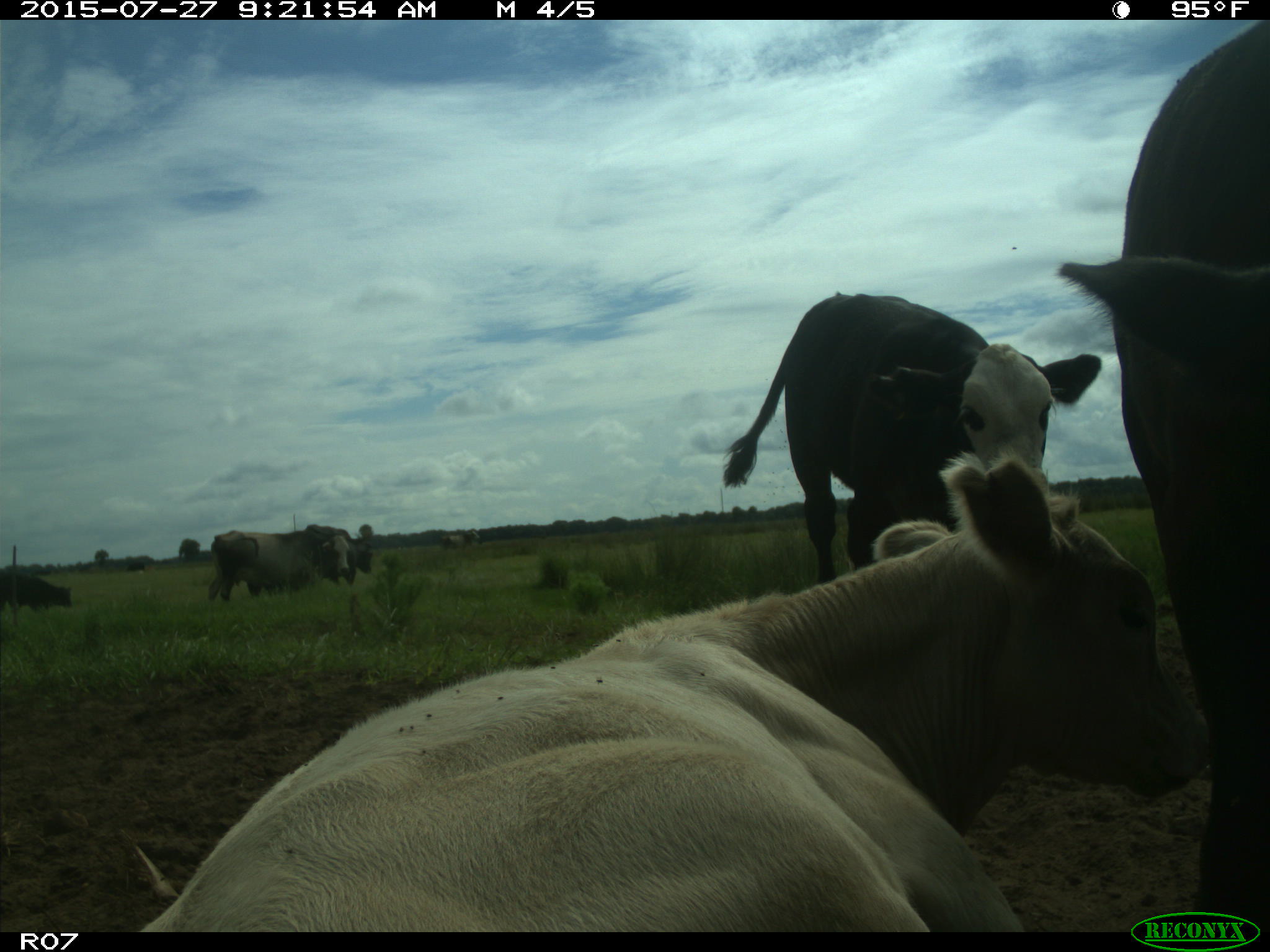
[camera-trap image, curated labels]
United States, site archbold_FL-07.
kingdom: Animalia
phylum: Chordata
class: Mammalia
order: Artiodactyla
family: Bovidae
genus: Bos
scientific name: Bos taurus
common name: domestic cow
Bos taurus (domestic cow).